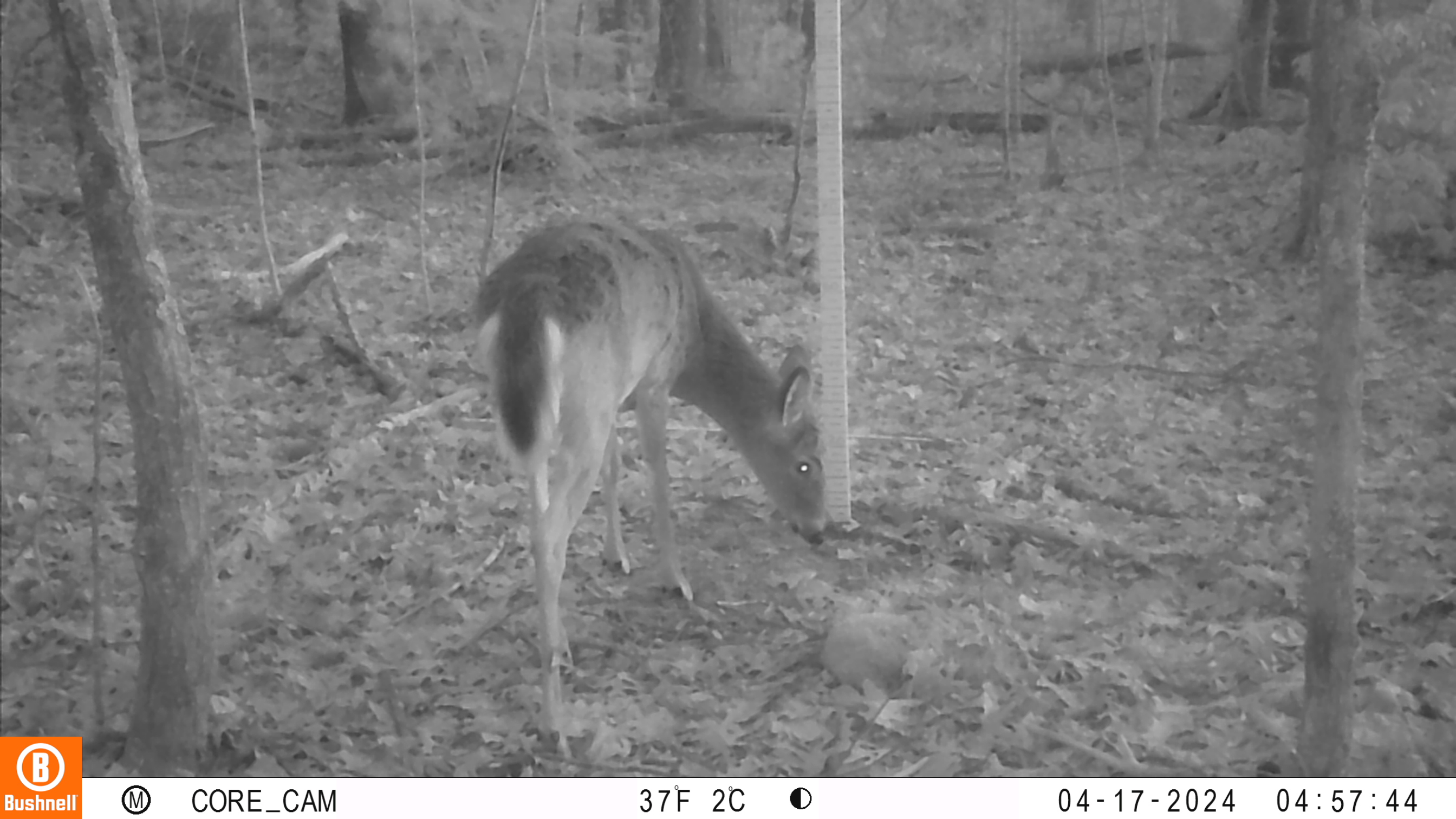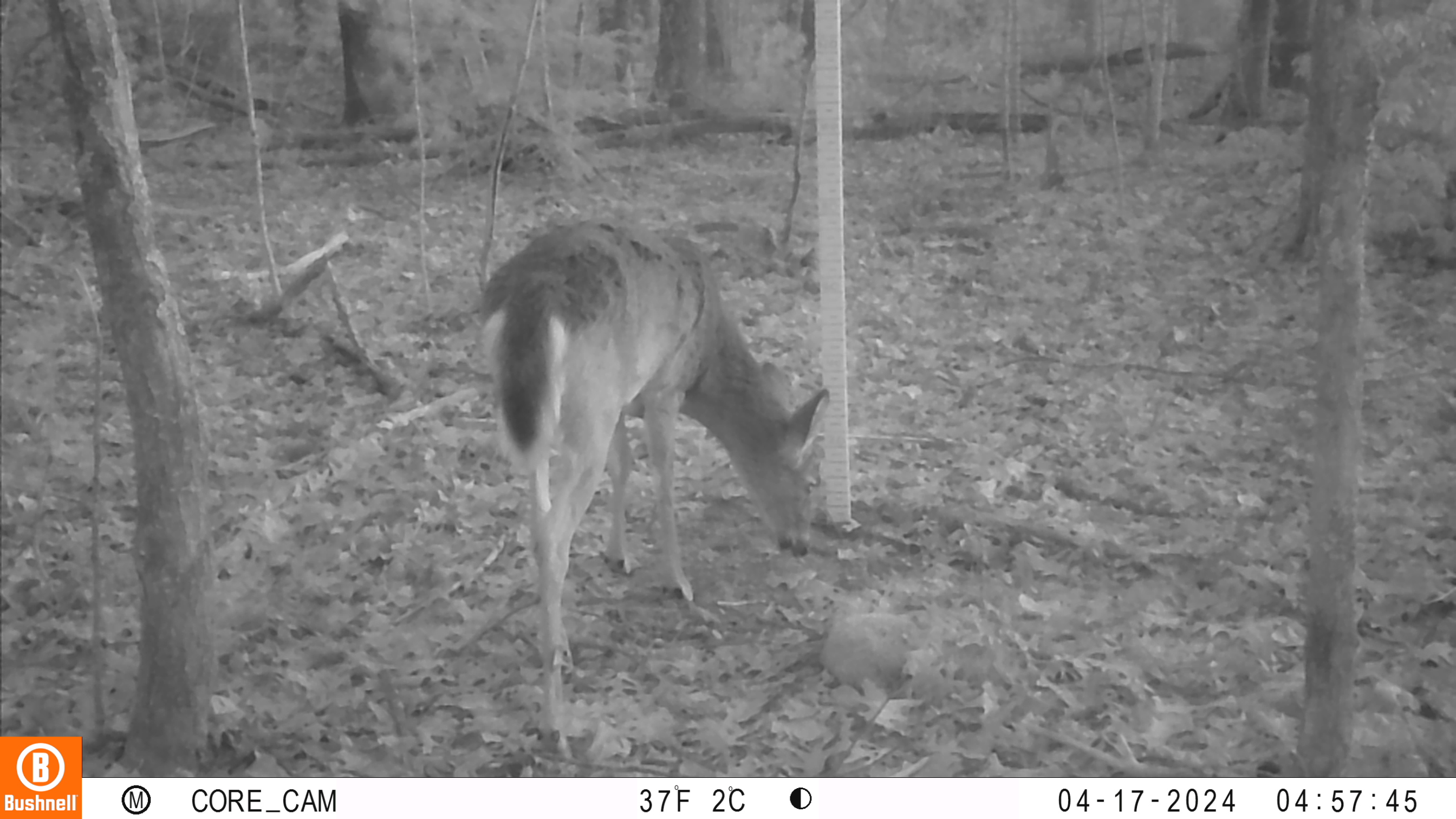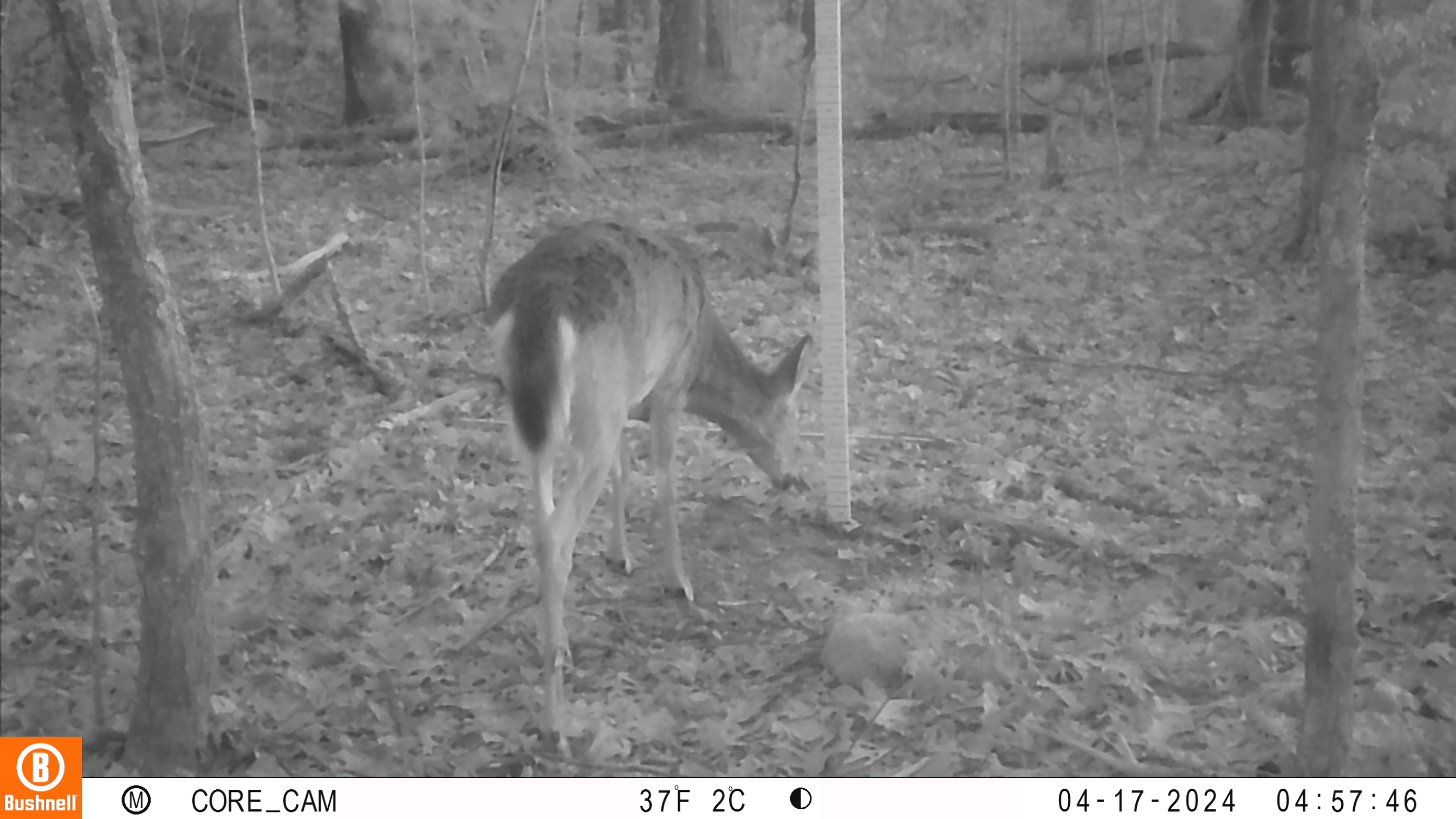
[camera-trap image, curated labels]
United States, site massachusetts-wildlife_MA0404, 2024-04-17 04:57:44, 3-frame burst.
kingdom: Animalia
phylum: Chordata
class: Mammalia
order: Artiodactyla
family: Cervidae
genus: Odocoileus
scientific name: Odocoileus virginianus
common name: white-tailed deer